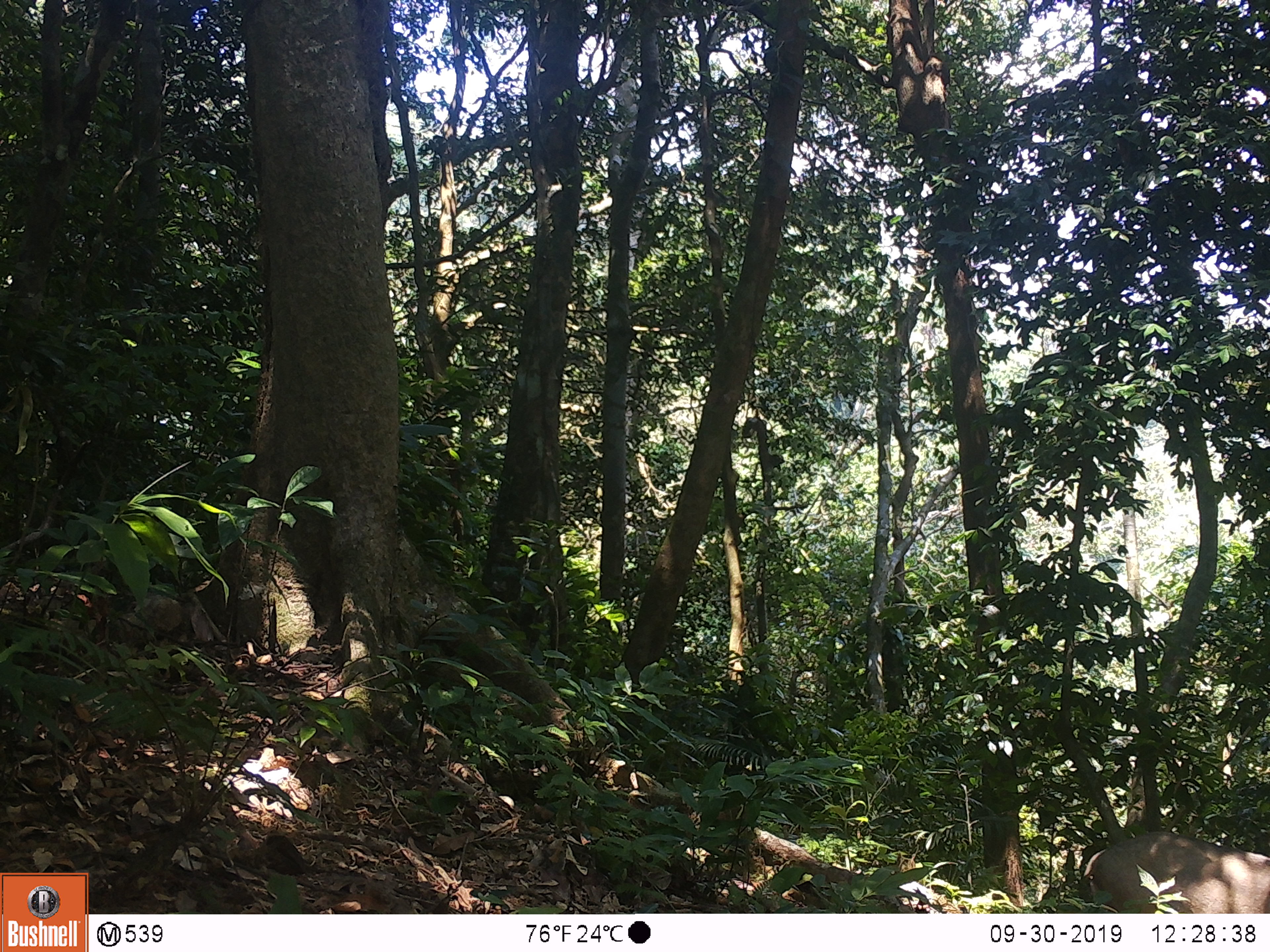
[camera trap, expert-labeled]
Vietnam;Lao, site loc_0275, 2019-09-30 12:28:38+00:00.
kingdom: Animalia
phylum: Chordata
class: Mammalia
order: Artiodactyla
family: Suidae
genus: Sus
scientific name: Sus scrofa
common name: eurasian wild pig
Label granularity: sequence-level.